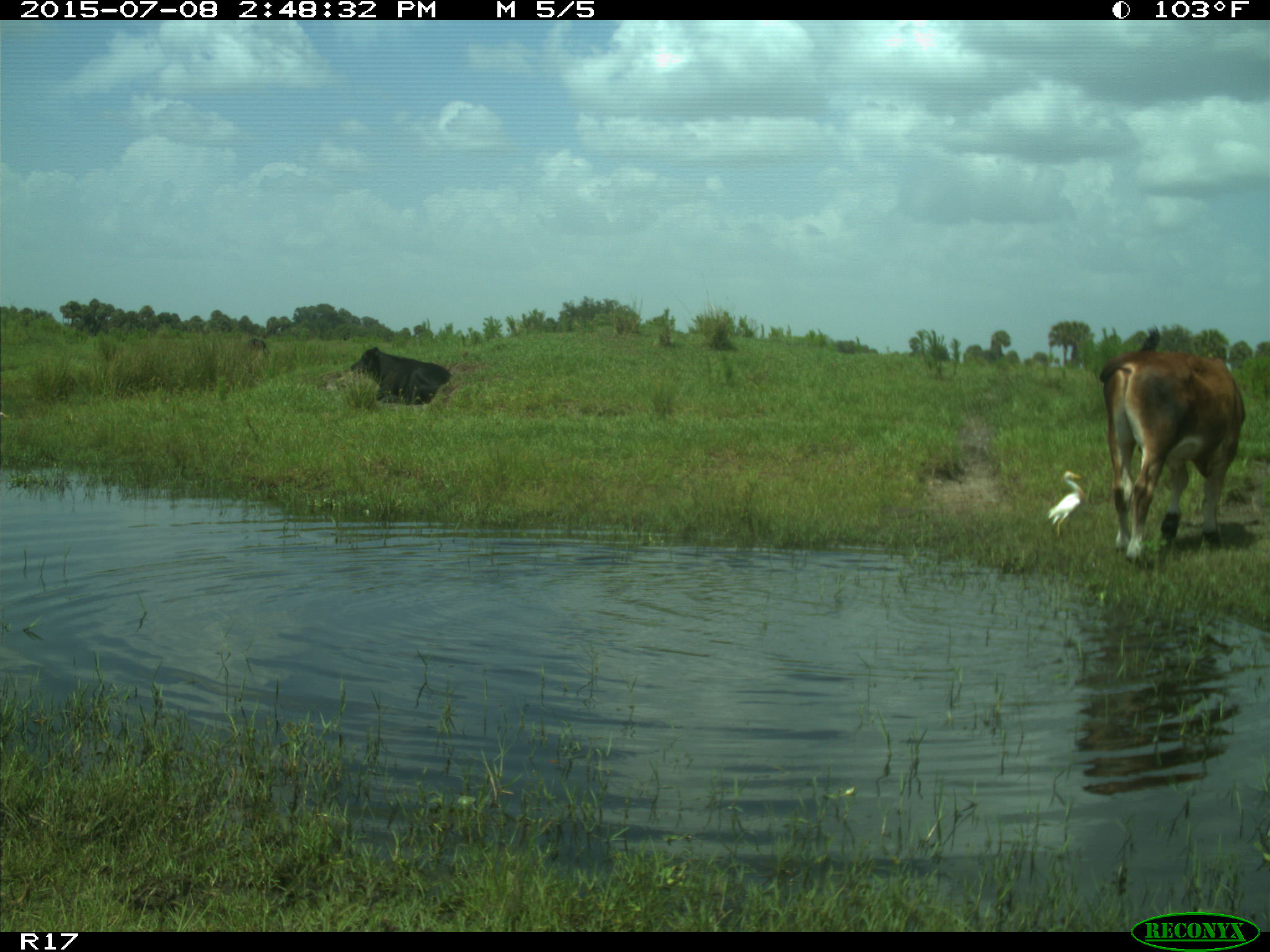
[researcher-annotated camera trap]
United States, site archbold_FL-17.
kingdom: Animalia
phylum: Chordata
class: Mammalia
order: Artiodactyla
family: Bovidae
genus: Bos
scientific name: Bos taurus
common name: domestic cow